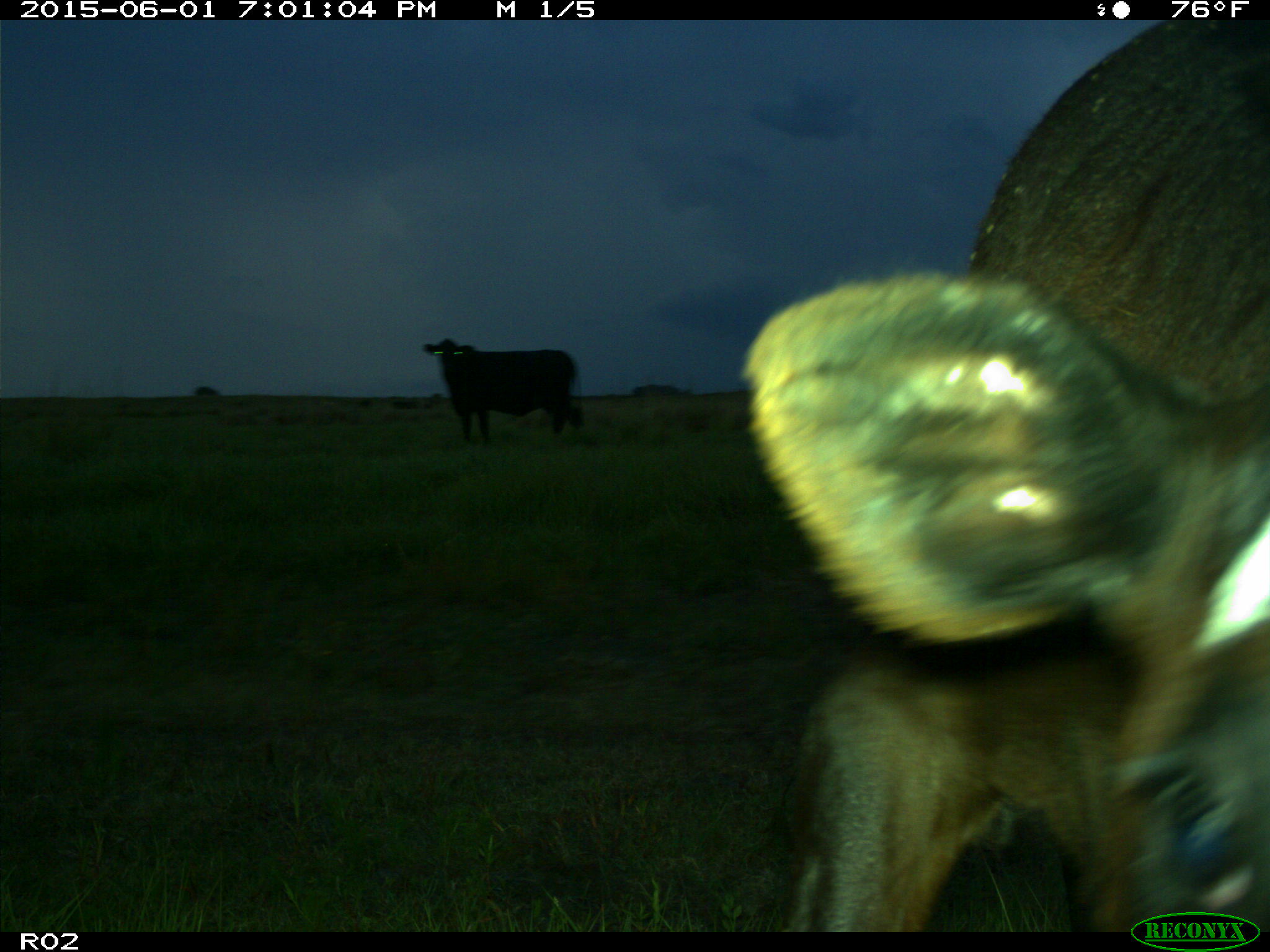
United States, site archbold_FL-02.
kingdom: Animalia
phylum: Chordata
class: Mammalia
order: Artiodactyla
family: Bovidae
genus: Bos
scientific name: Bos taurus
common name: domestic cow